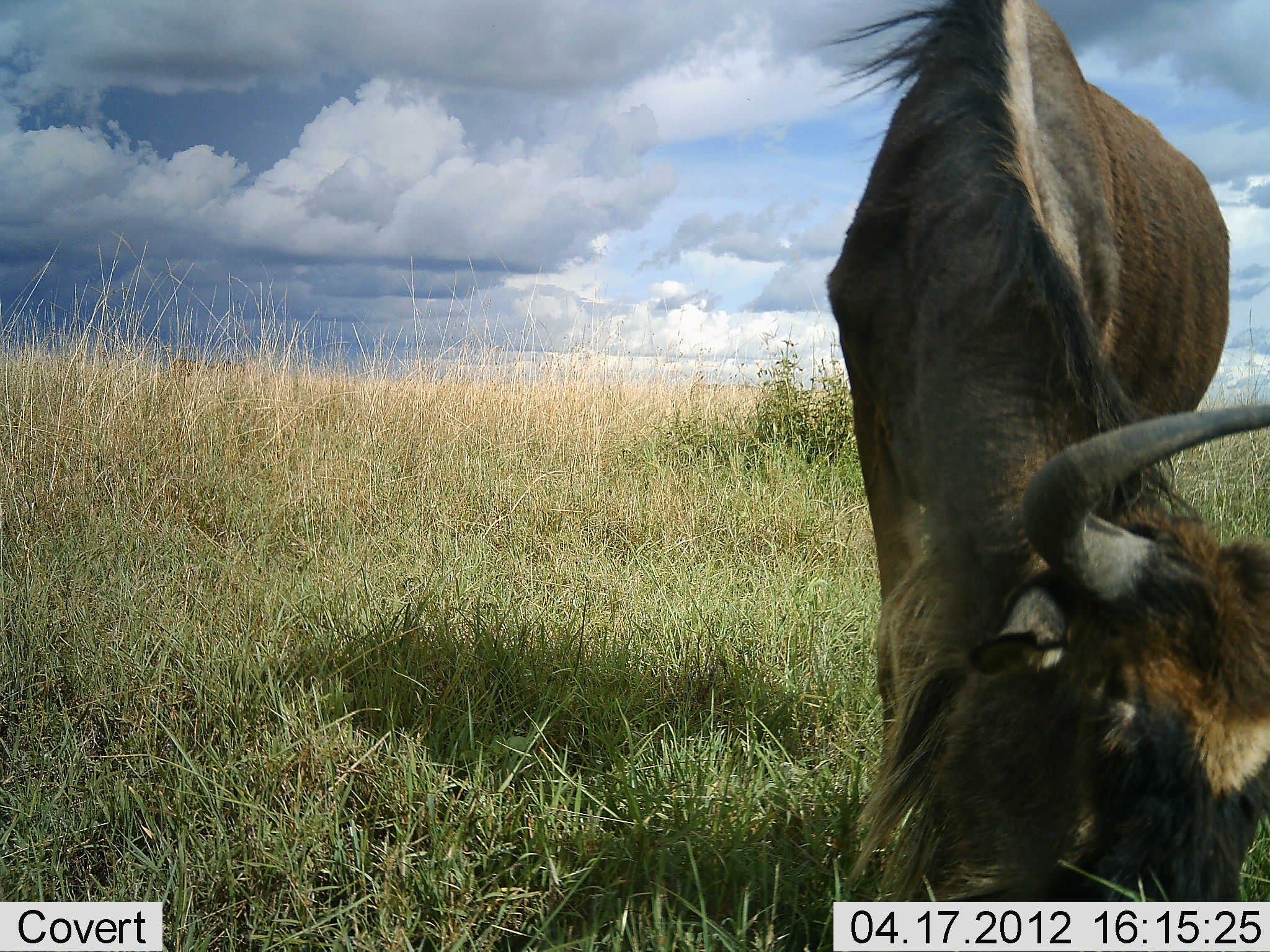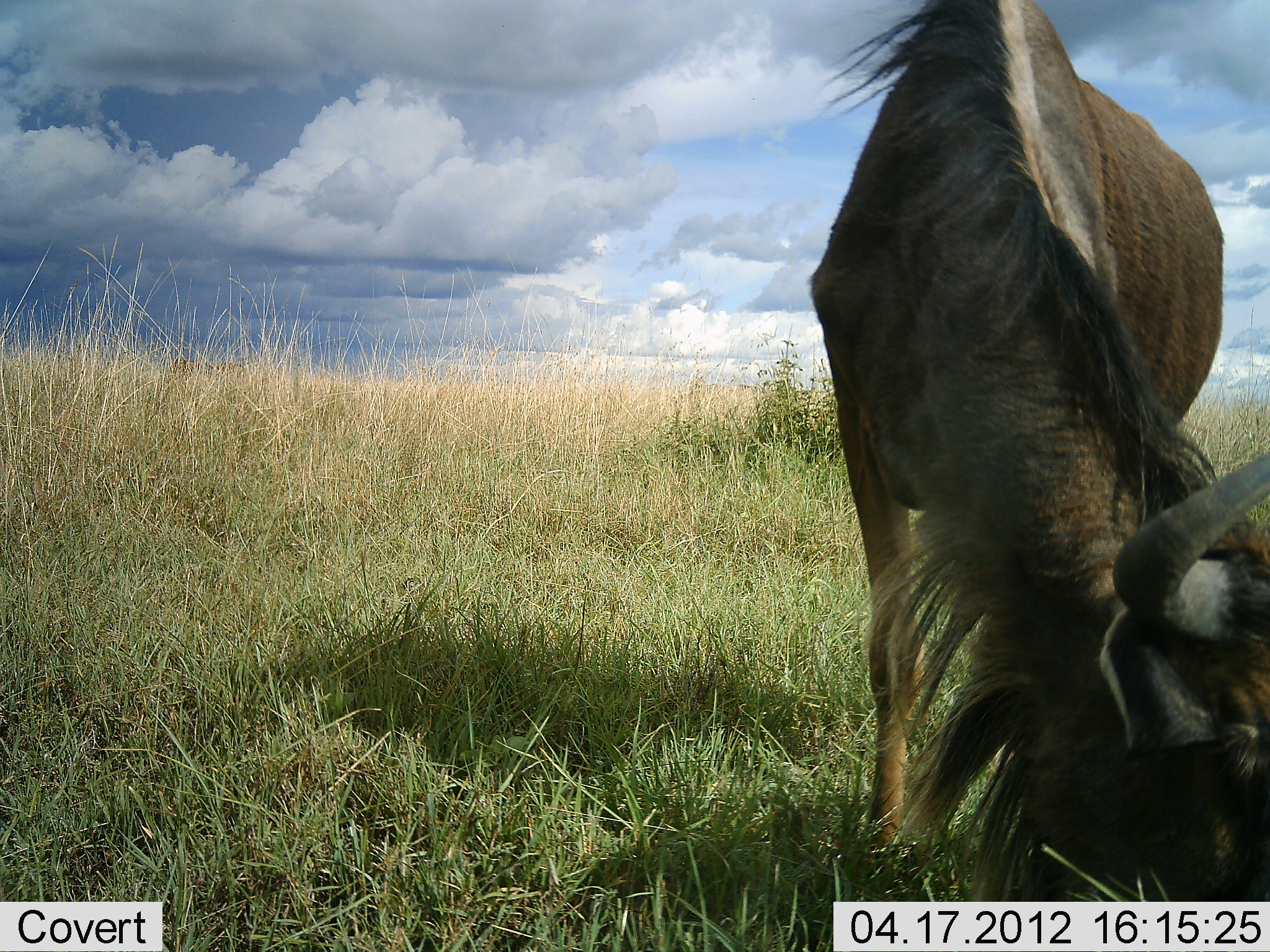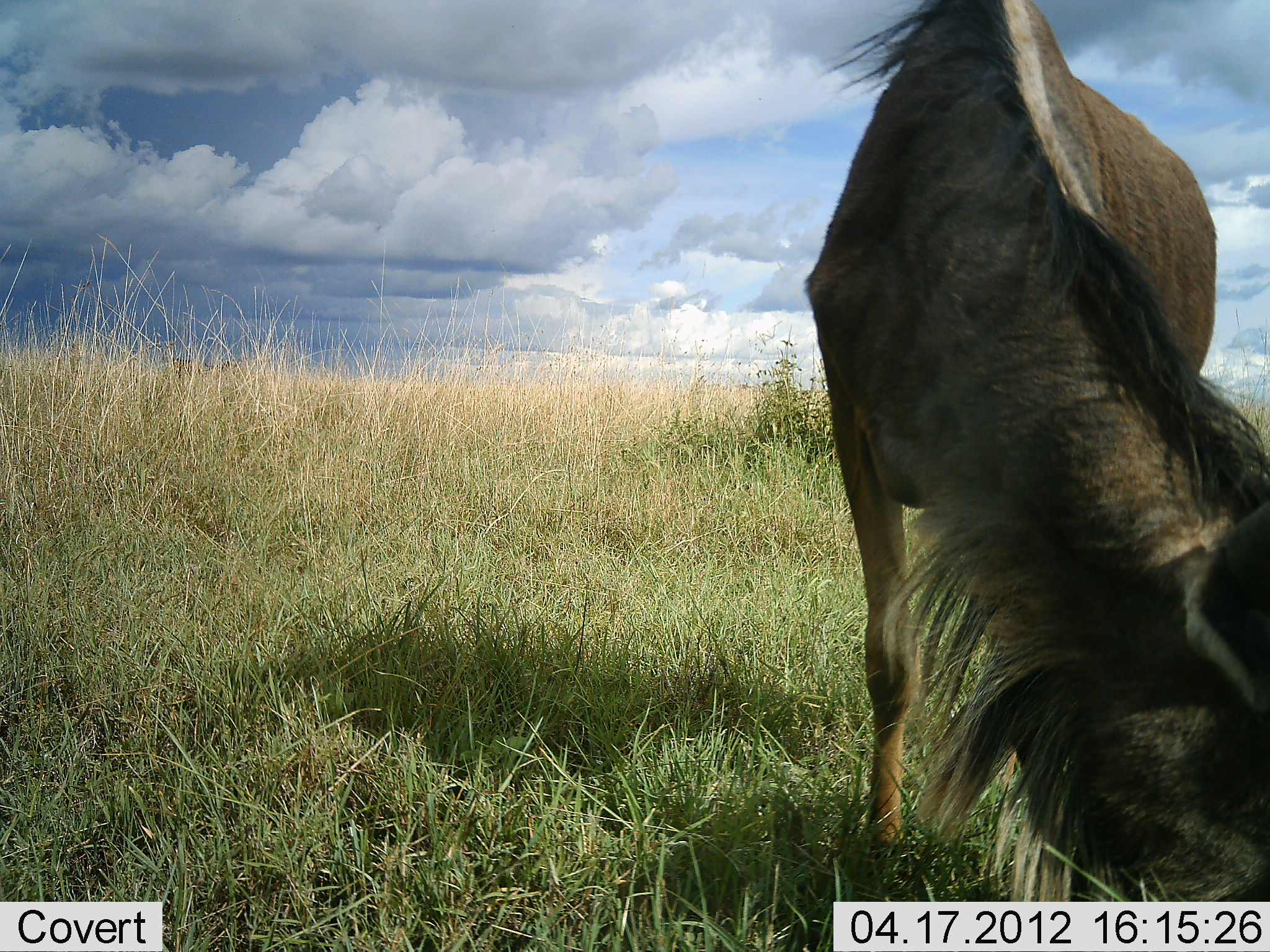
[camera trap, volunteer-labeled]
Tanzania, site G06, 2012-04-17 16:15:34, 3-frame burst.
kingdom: Animalia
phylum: Chordata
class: Mammalia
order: Artiodactyla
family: Bovidae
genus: Connochaetes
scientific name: Connochaetes taurinus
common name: blue wildebeest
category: wildebeest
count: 1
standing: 21%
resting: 0%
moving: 0%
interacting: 0%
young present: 0%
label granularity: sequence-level